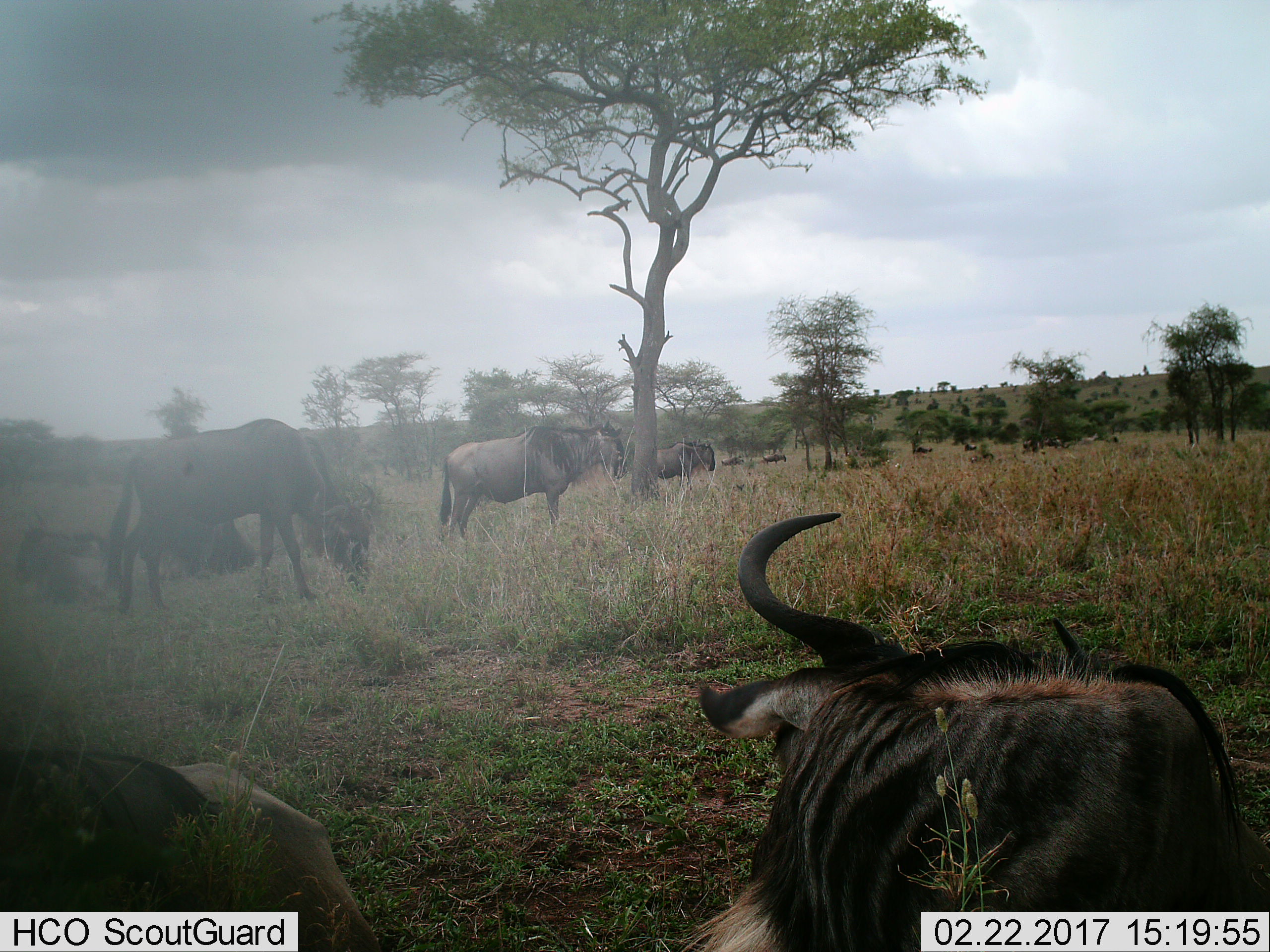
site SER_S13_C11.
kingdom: Animalia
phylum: Chordata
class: Mammalia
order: Artiodactyla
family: Bovidae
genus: Connochaetes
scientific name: Connochaetes taurinus taurinus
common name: blue wildebeest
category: wildebeestblue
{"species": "wildebeestblue (blue wildebeest) (Connochaetes taurinus taurinus)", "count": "11-50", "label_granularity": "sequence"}